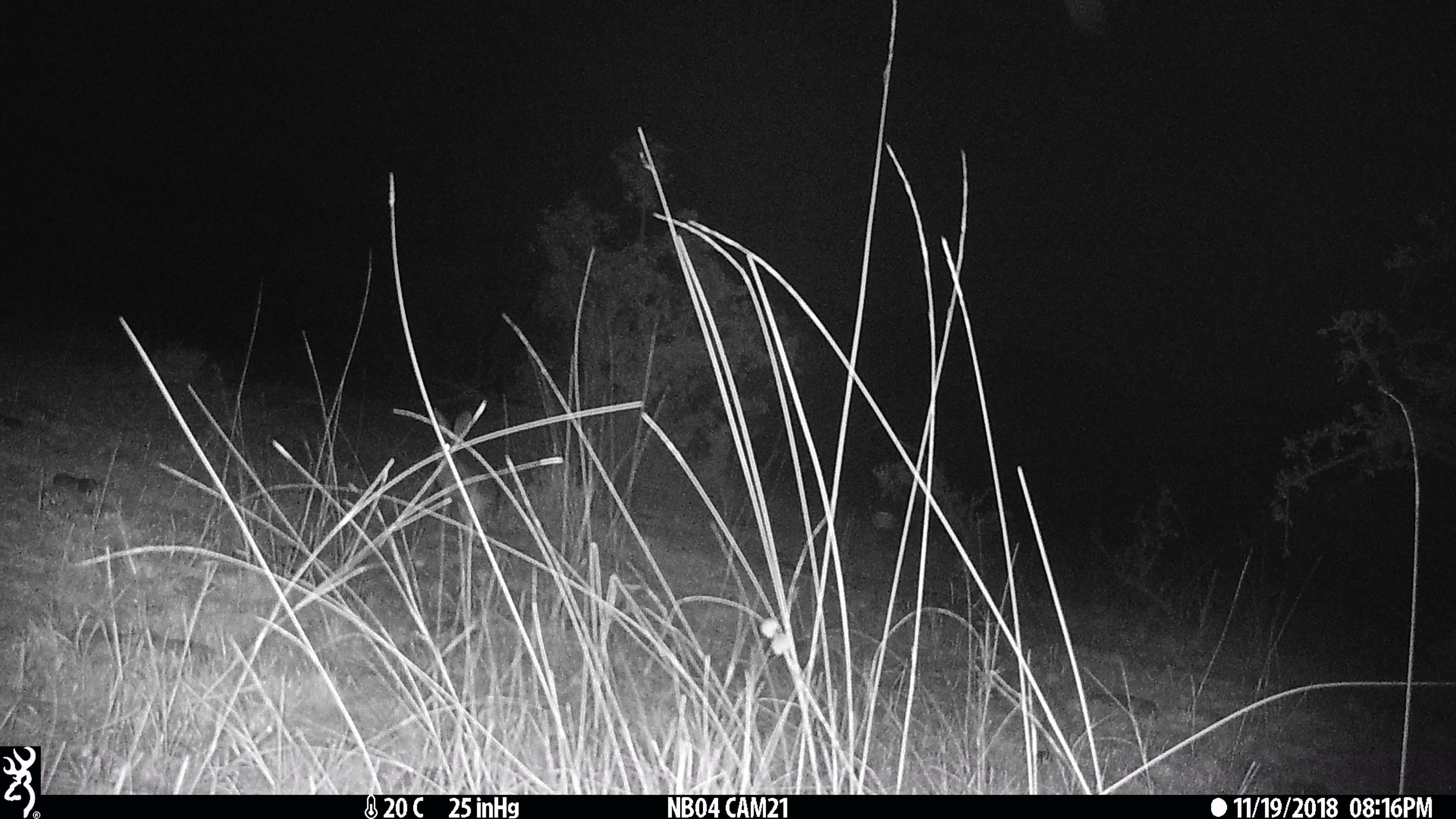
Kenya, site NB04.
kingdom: Animalia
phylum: Chordata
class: Mammalia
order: Lagomorpha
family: Leporidae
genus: Lepus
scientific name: Lepus capensis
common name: cape hare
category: hare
Hare (cape hare) (Lepus capensis).